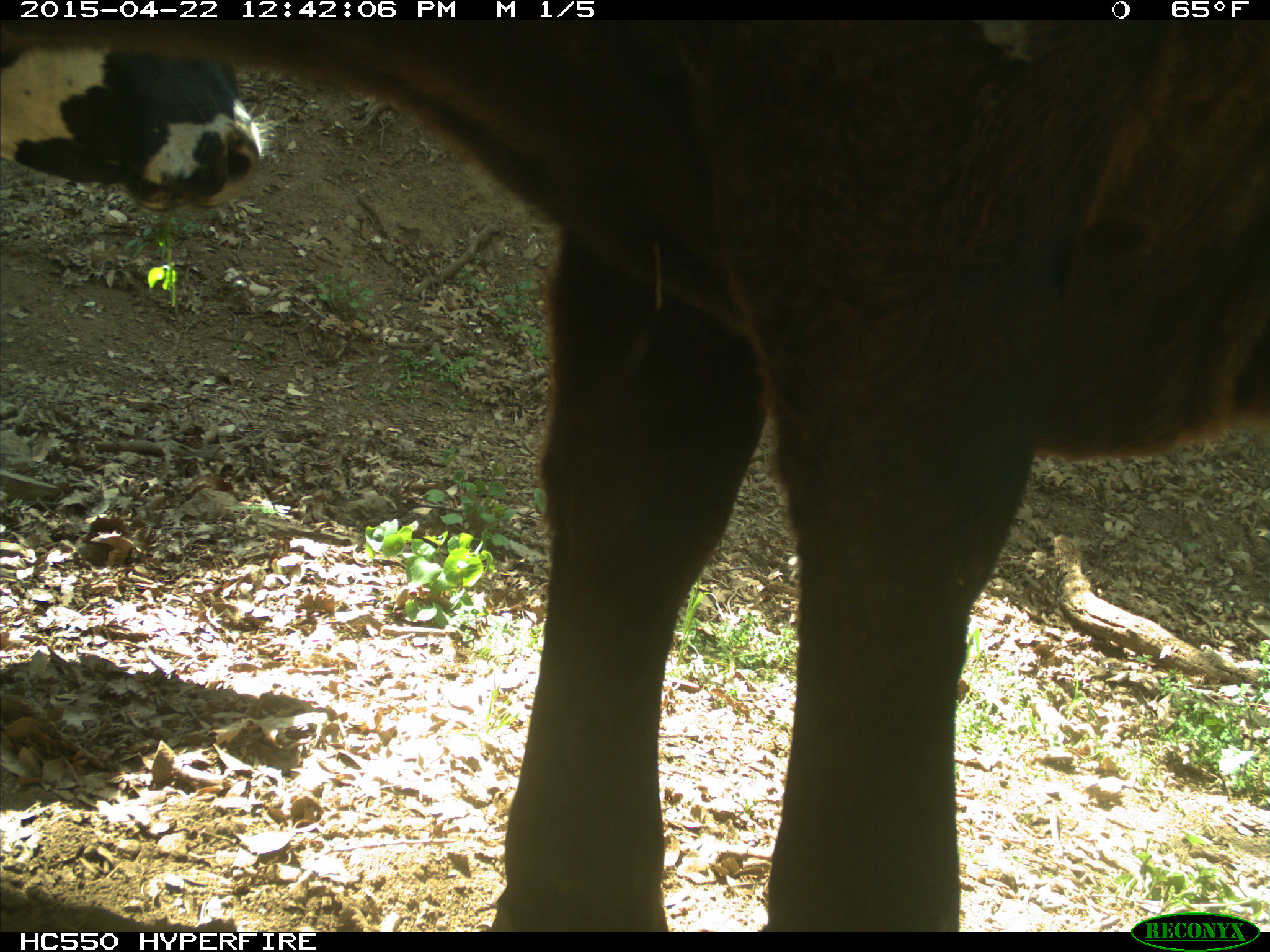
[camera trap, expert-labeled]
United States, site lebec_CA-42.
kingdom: Animalia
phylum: Chordata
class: Mammalia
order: Artiodactyla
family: Bovidae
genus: Bos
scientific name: Bos taurus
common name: domestic cow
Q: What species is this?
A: Bos taurus (domestic cow).